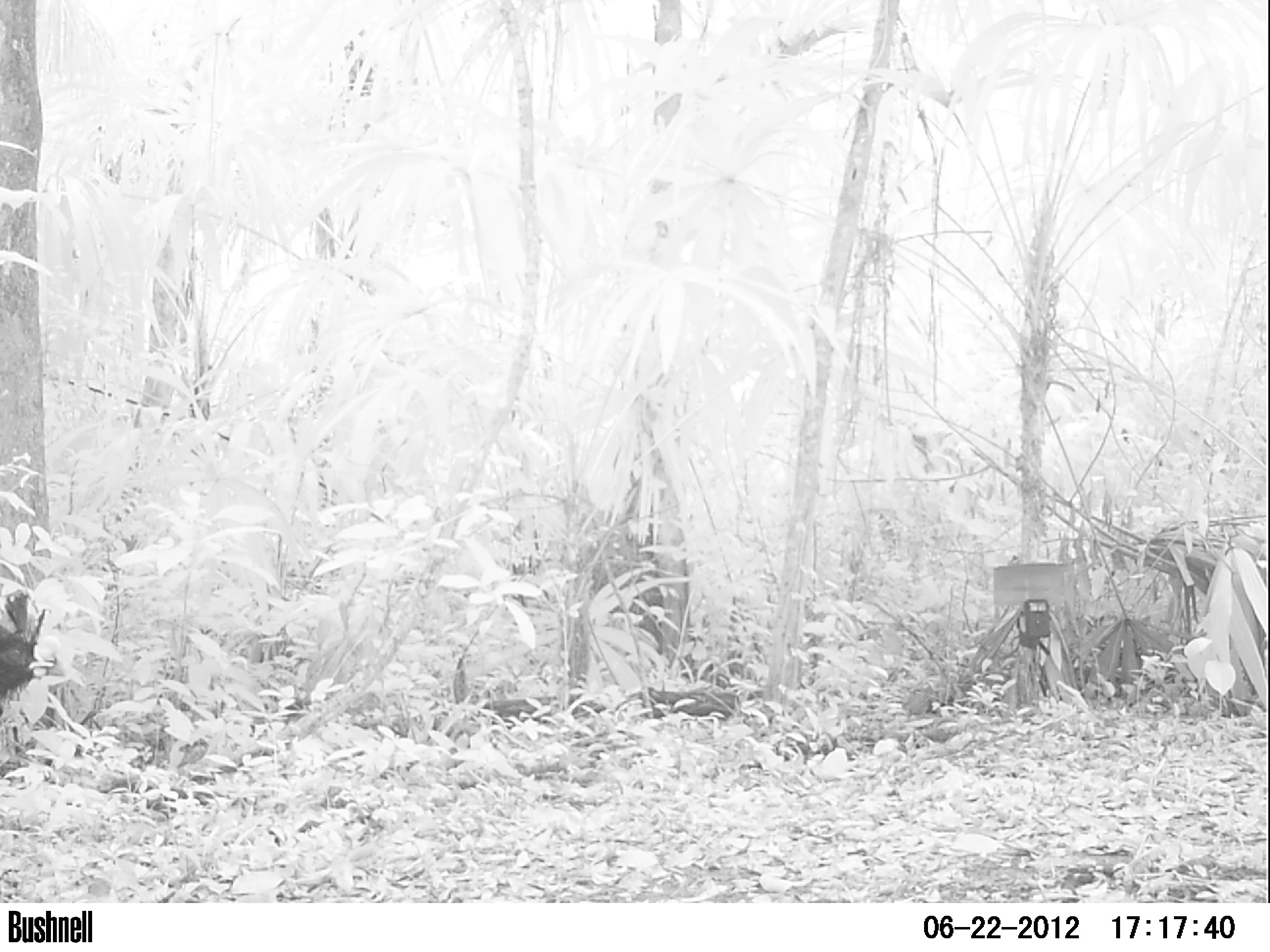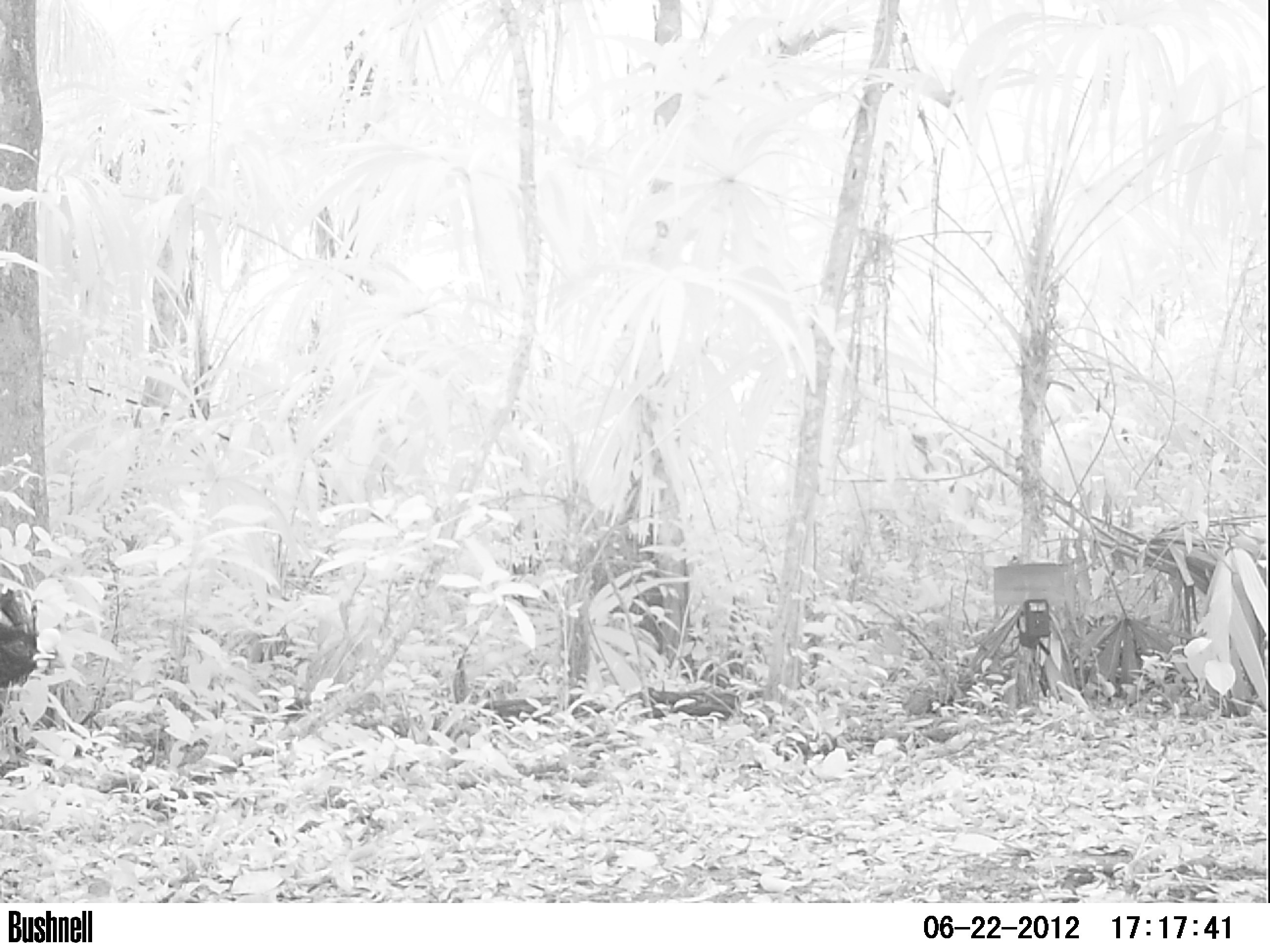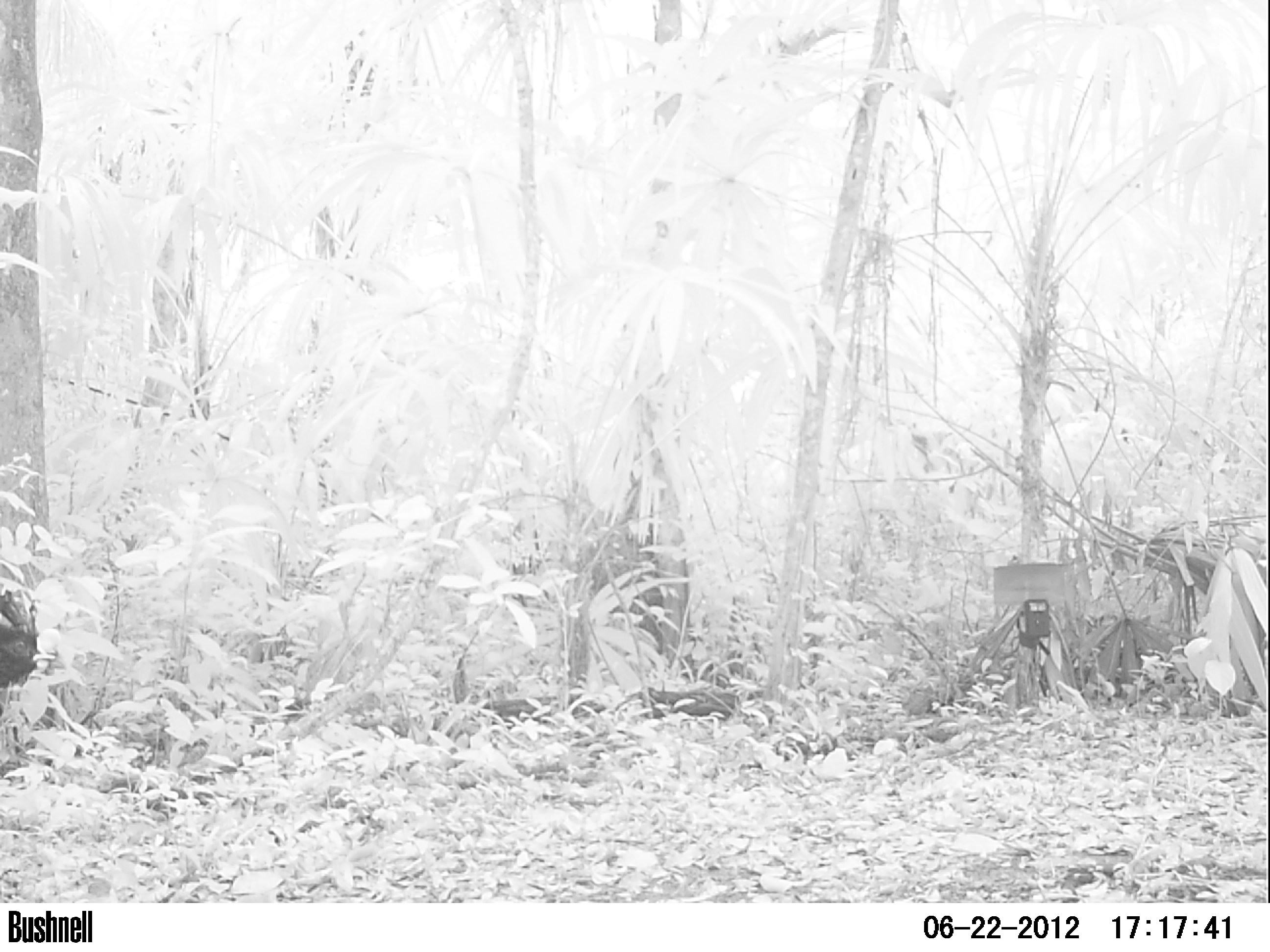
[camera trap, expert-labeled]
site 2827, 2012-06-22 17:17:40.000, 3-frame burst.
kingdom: Animalia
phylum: Chordata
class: Aves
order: Galliformes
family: Cracidae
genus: Crax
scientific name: Crax rubra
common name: great curassow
Crax rubra (great curassow), count 1, age adult, sex male.